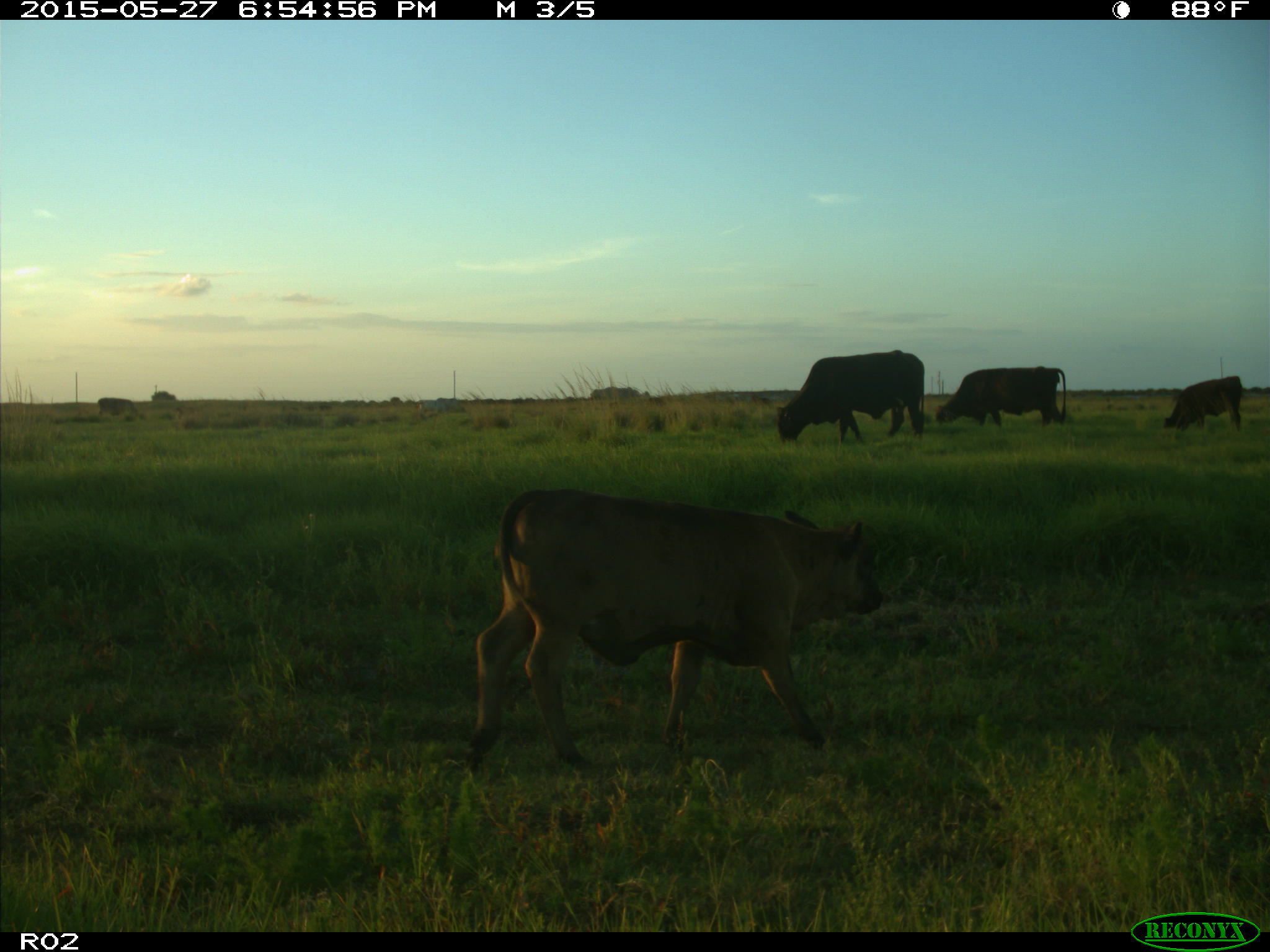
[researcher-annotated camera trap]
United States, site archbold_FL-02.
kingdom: Animalia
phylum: Chordata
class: Mammalia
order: Artiodactyla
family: Bovidae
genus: Bos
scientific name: Bos taurus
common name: domestic cow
Bos taurus (domestic cow).